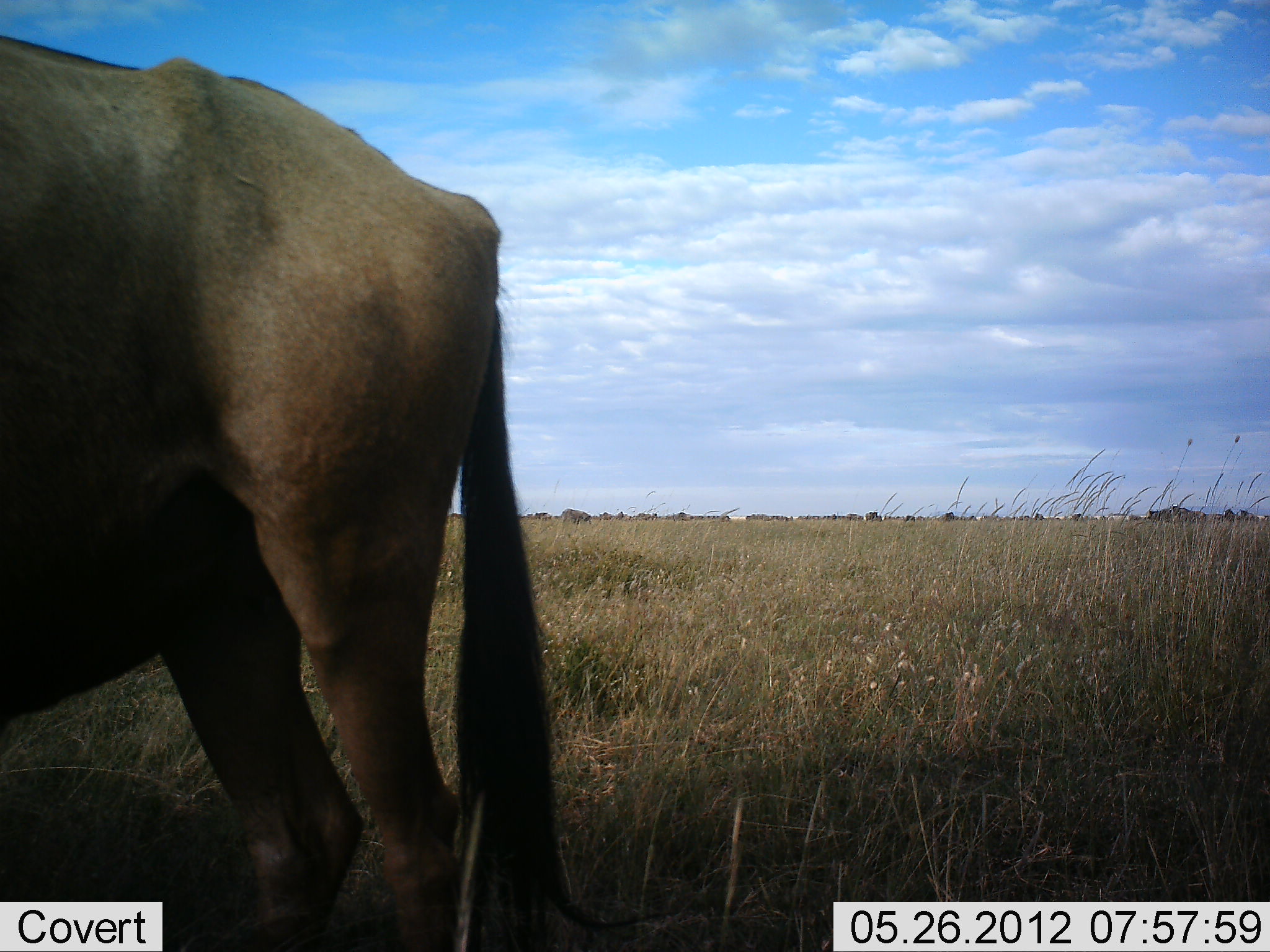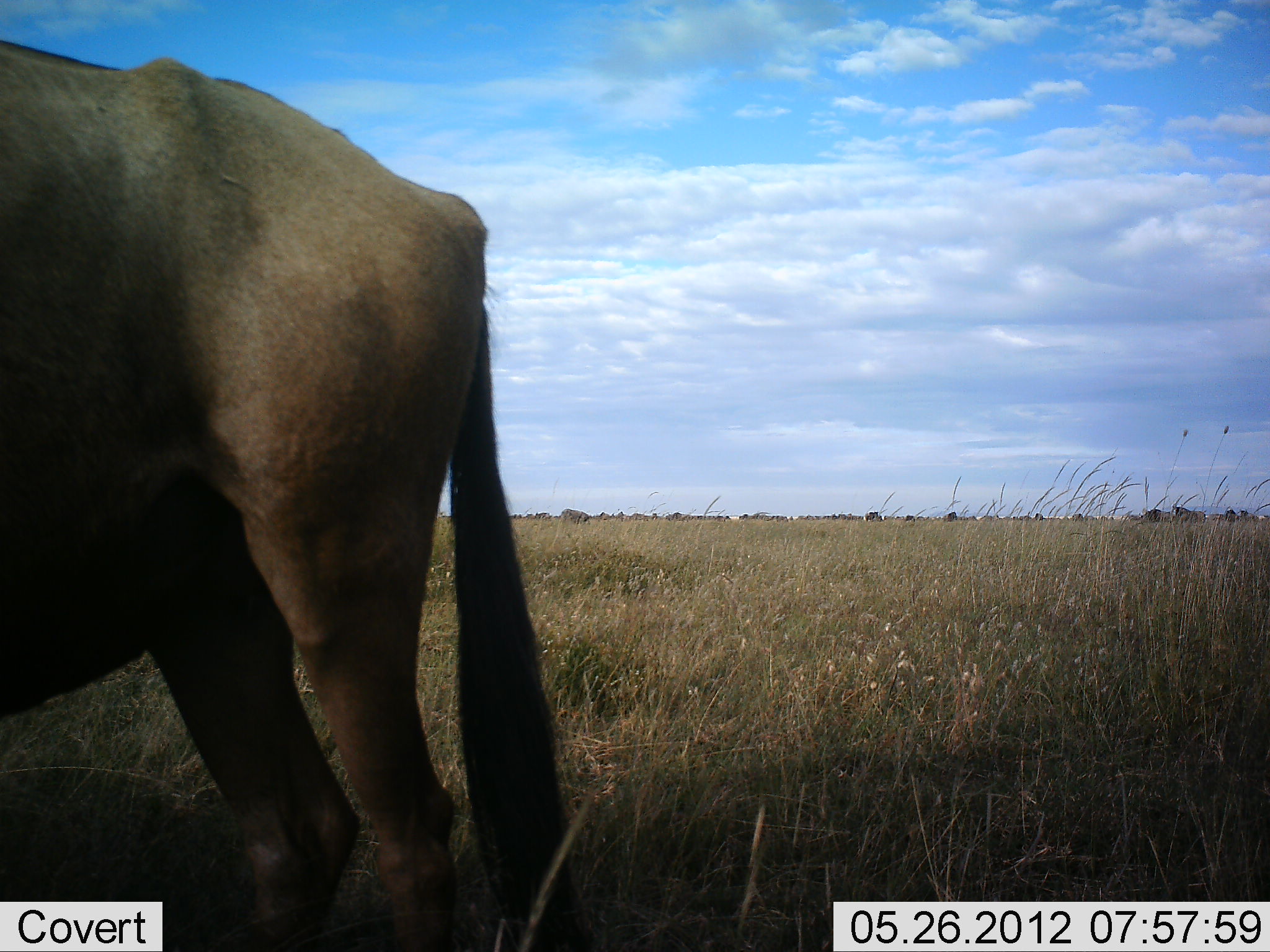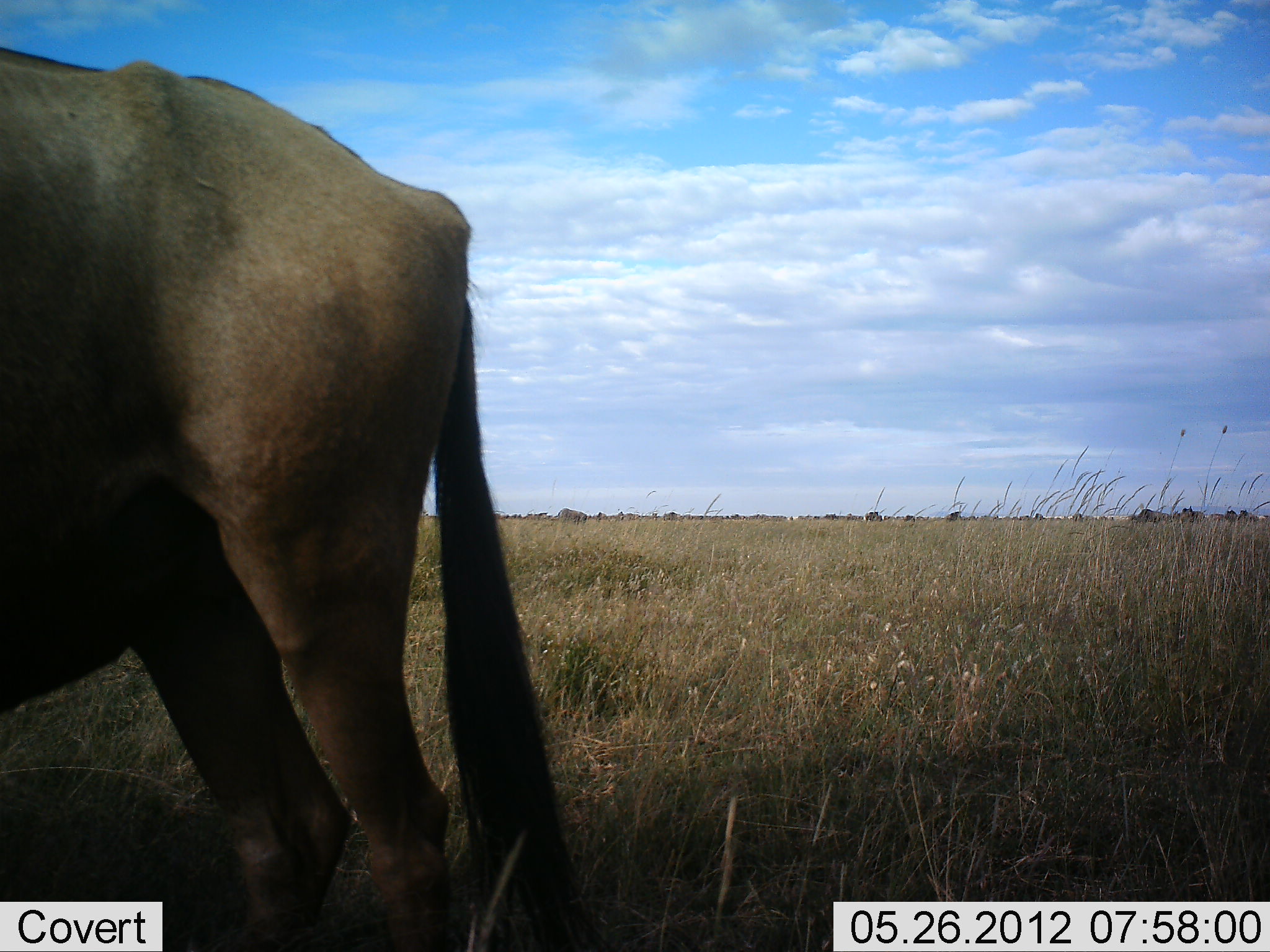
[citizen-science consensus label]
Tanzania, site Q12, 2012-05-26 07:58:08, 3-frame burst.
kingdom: Animalia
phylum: Chordata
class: Mammalia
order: Artiodactyla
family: Bovidae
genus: Connochaetes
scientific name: Connochaetes taurinus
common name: blue wildebeest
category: wildebeest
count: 1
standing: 90%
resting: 0%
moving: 30%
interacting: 0%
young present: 0%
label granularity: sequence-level